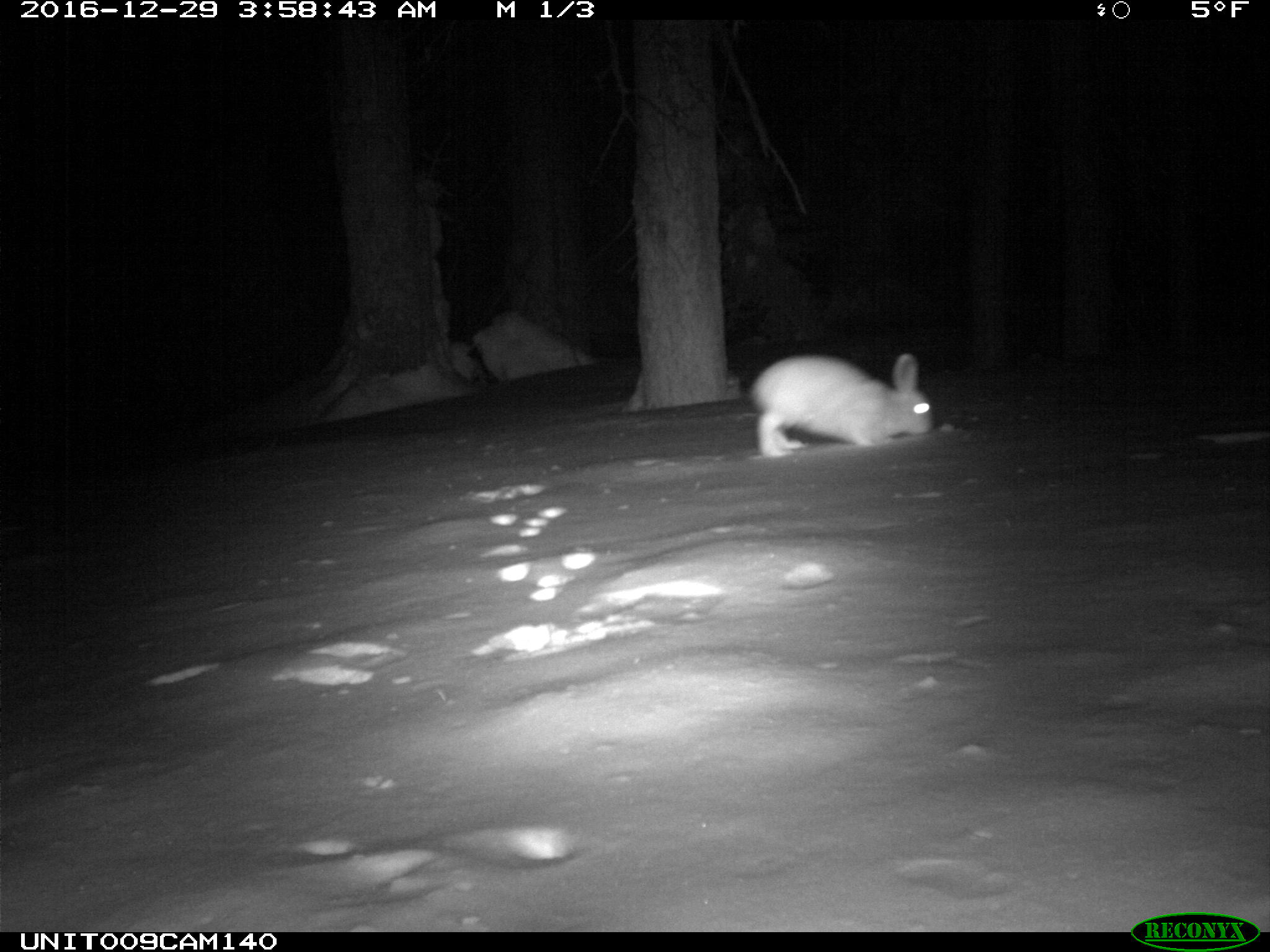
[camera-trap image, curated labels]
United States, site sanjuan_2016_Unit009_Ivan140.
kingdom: Animalia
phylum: Chordata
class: Mammalia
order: Lagomorpha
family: Leporidae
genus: Lepus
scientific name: Lepus americanus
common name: snowshoe hare